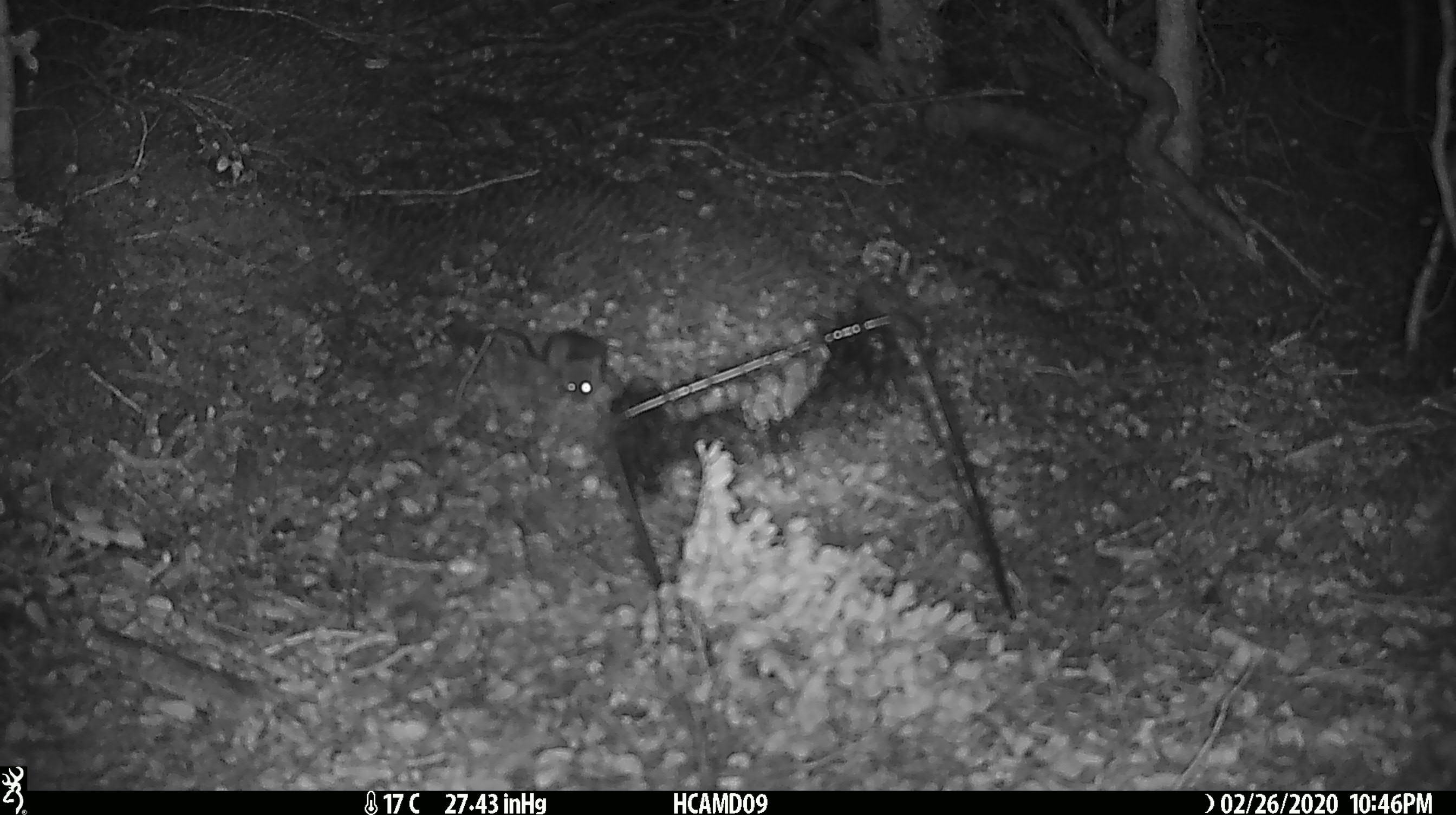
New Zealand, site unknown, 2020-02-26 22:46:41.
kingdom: Animalia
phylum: Chordata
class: Mammalia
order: Rodentia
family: Muridae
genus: Mus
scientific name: Mus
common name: mouse